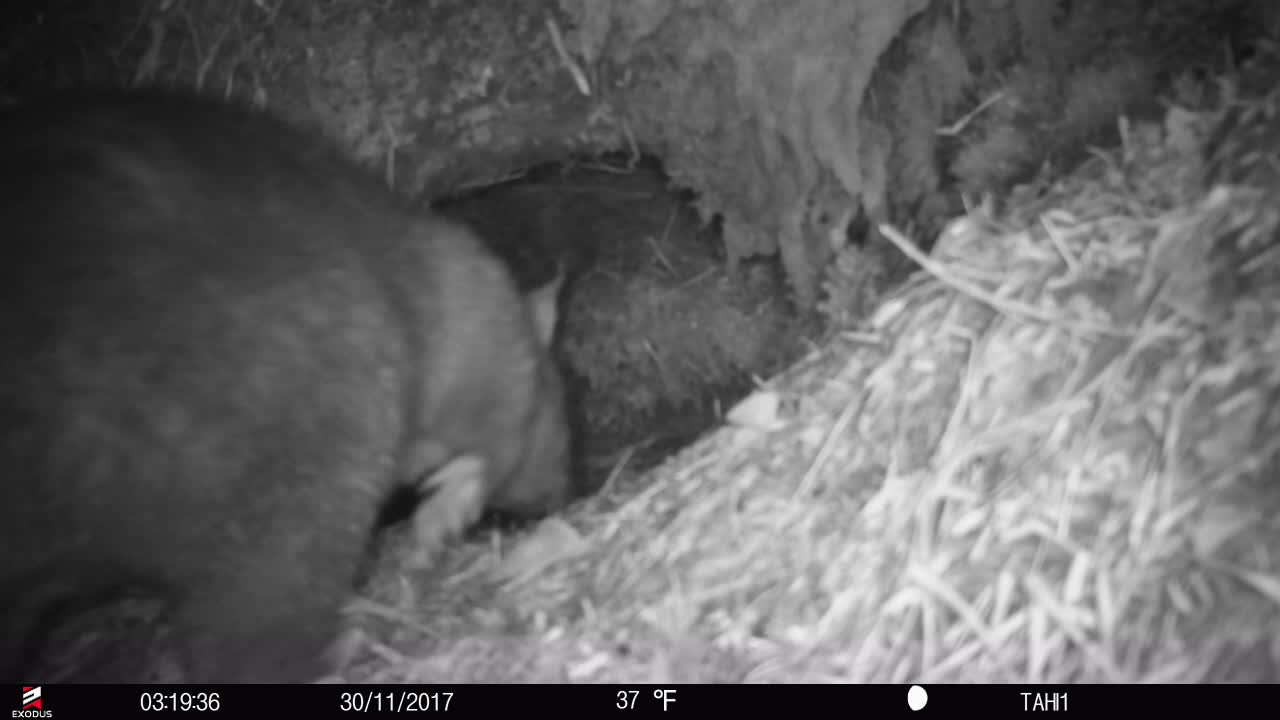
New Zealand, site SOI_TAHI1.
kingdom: Animalia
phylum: Chordata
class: Mammalia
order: Diprotodontia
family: Phalangeridae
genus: Trichosurus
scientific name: Trichosurus vulpecula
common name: common brushtail possum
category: possum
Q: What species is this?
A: Possum (common brushtail possum) (Trichosurus vulpecula).